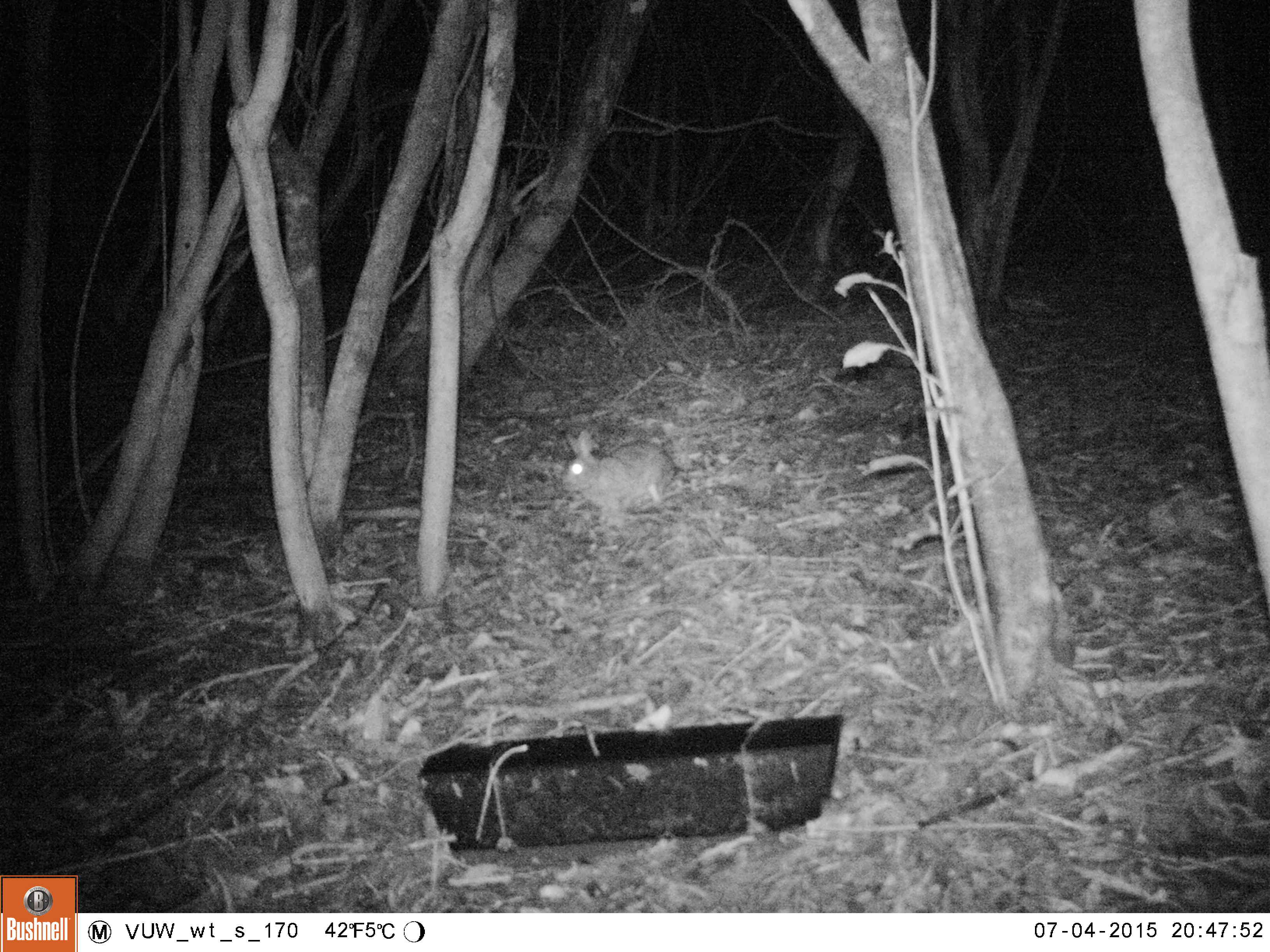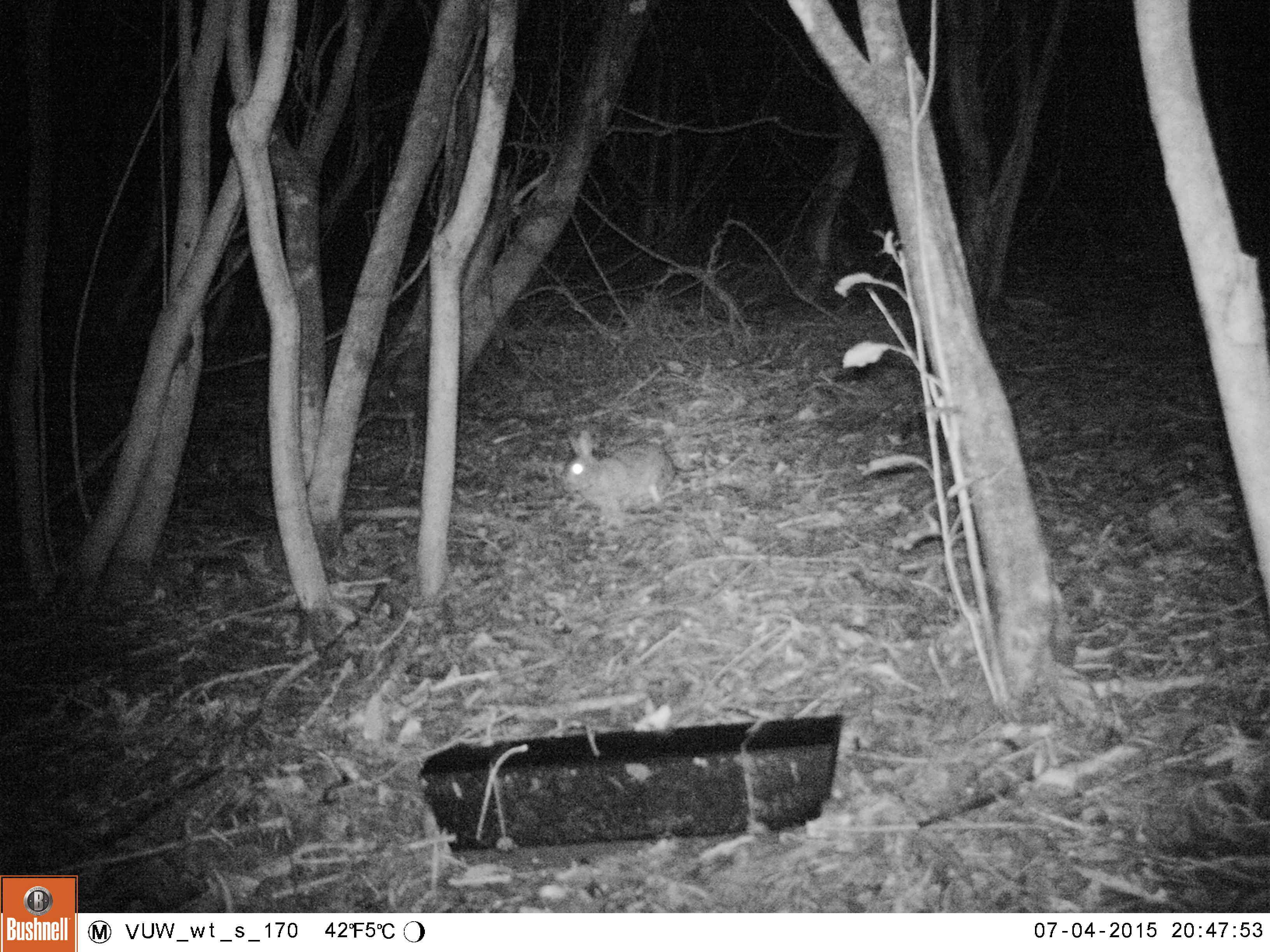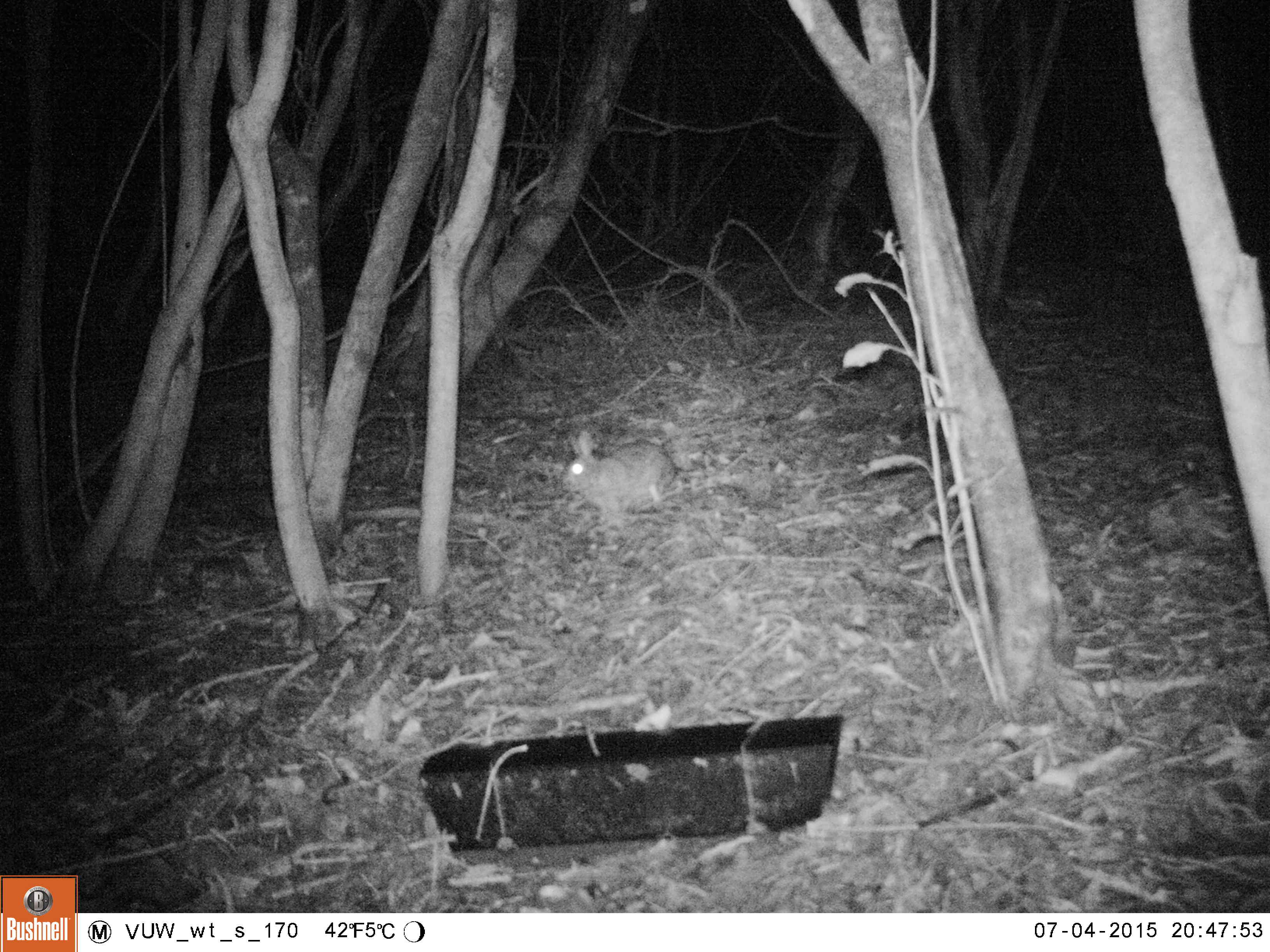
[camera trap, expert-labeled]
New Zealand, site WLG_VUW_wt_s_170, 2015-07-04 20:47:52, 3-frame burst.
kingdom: Animalia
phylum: Chordata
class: Mammalia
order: Lagomorpha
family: Leporidae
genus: Oryctolagus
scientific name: Oryctolagus cuniculus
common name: european rabbit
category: rabbit